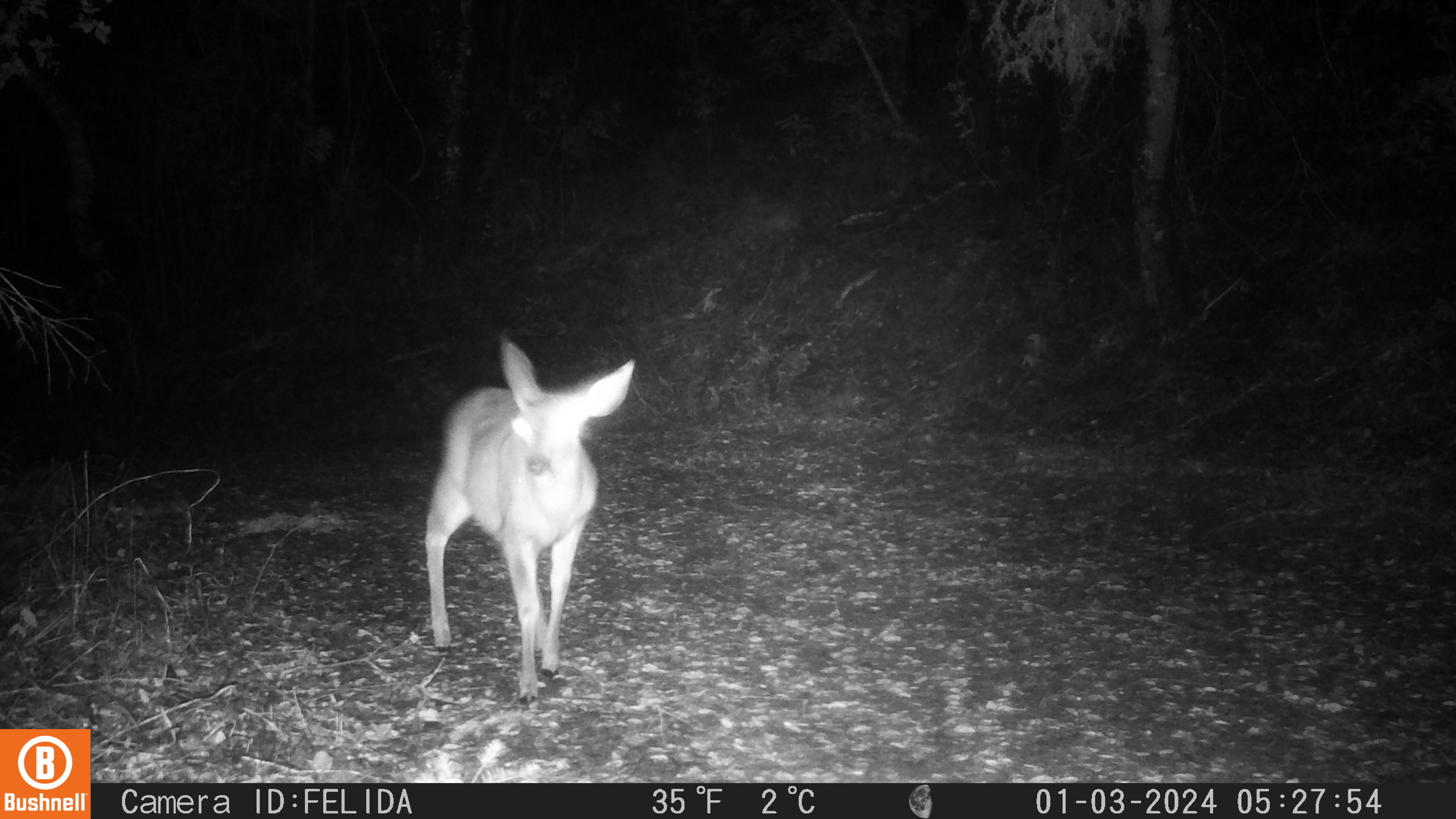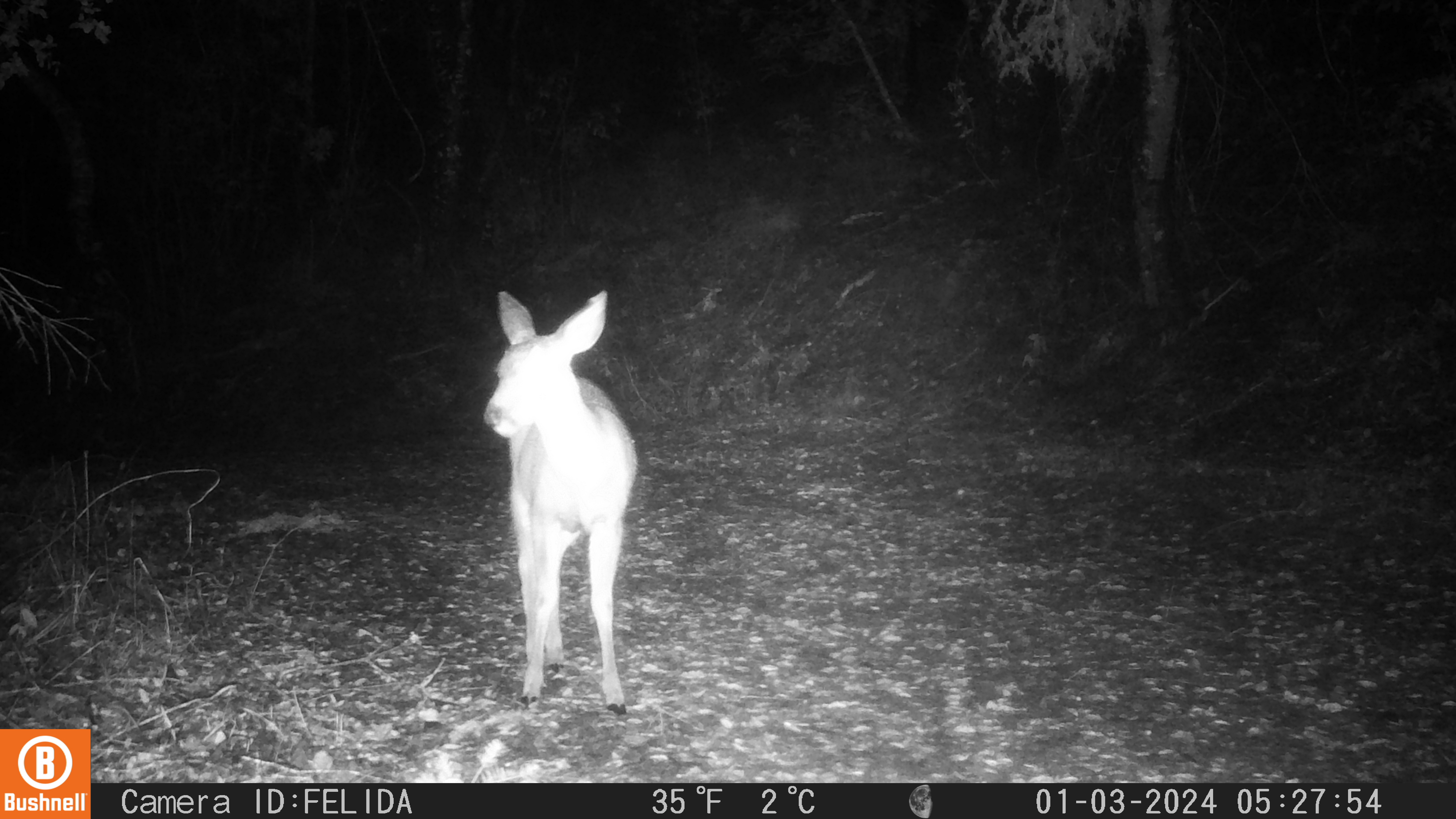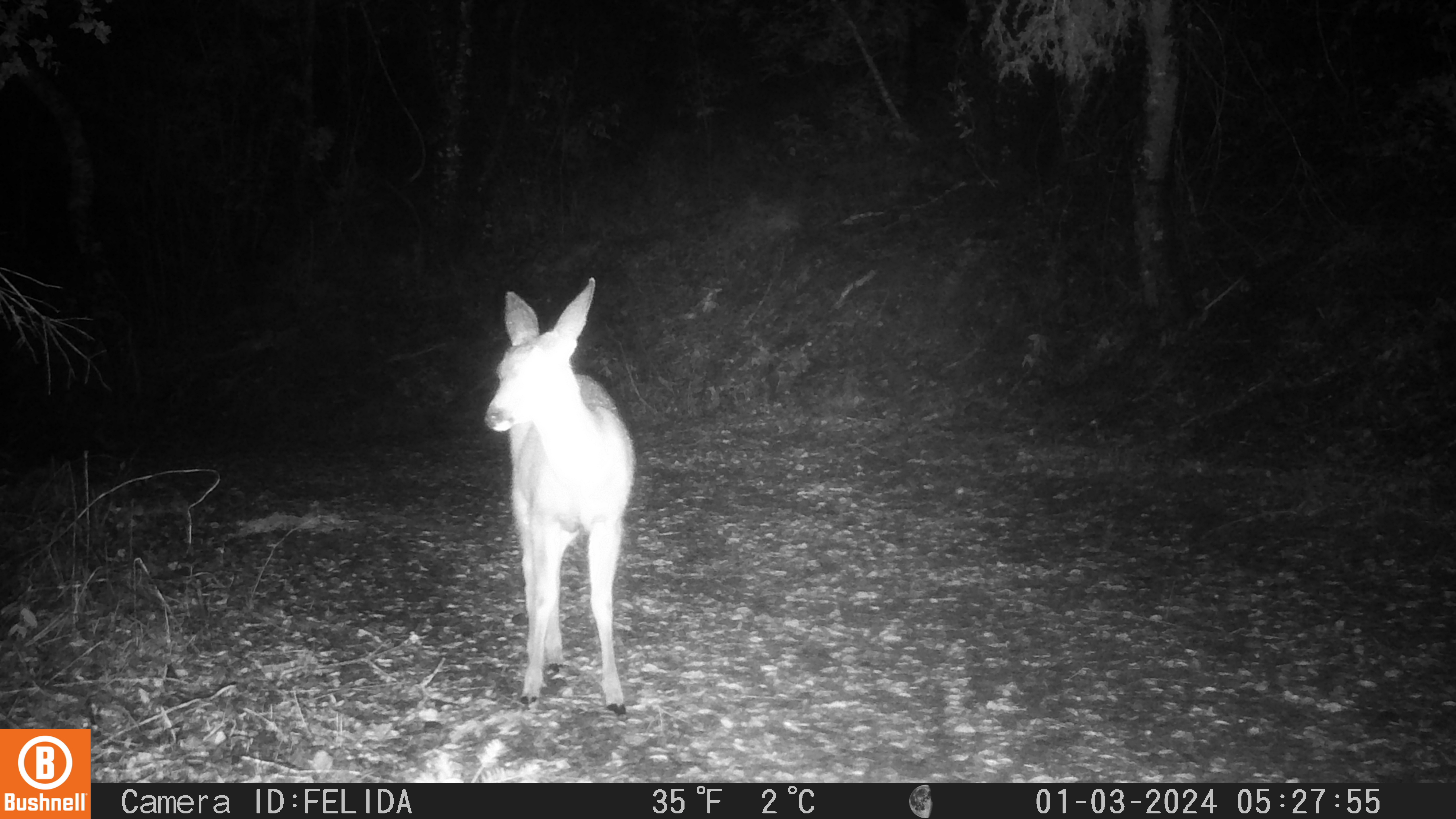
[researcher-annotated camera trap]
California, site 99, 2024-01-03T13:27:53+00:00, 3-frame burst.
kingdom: Animalia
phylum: Chordata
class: Mammalia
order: Artiodactyla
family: Cervidae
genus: Odocoileus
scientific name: Odocoileus hemionus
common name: mule deer